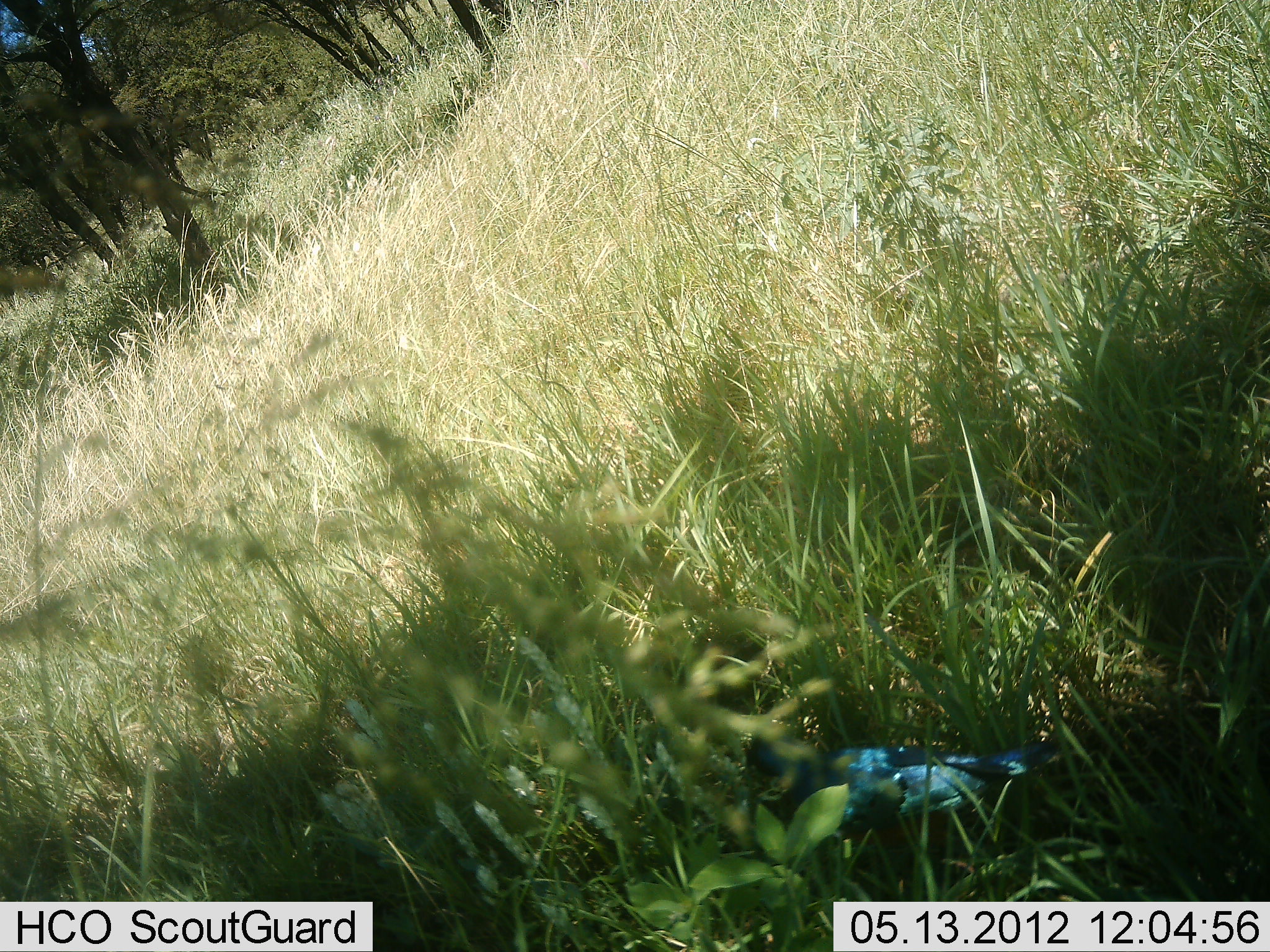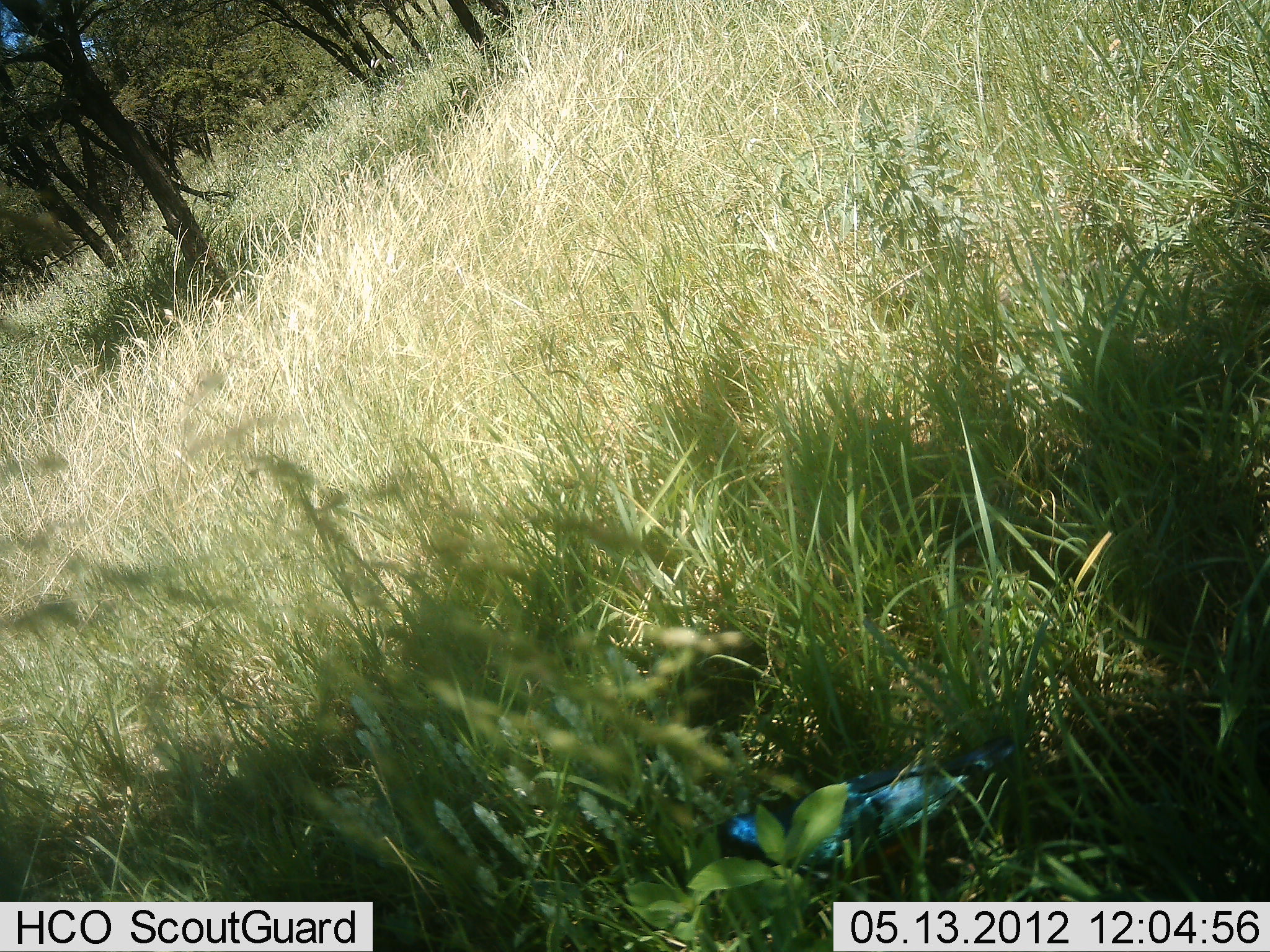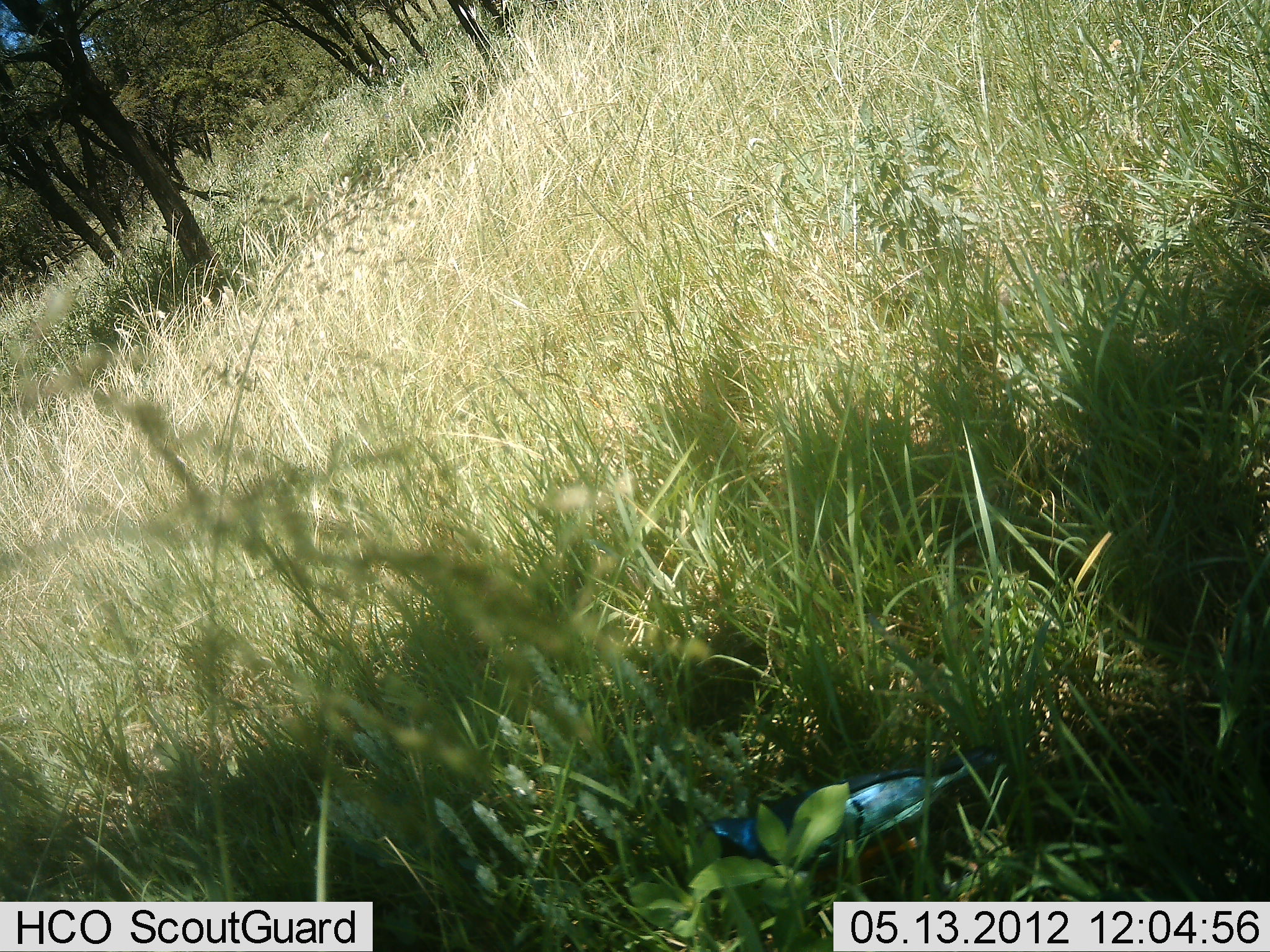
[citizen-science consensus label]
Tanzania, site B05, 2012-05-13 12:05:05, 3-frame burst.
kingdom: Animalia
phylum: Chordata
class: Aves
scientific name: Aves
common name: bird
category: otherbird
Otherbird (bird) (Aves), count 1. Behavior (volunteer vote fractions): standing 50%, resting 0%, moving 35%, interacting 0%. Young present (vote fraction): 0%. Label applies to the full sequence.